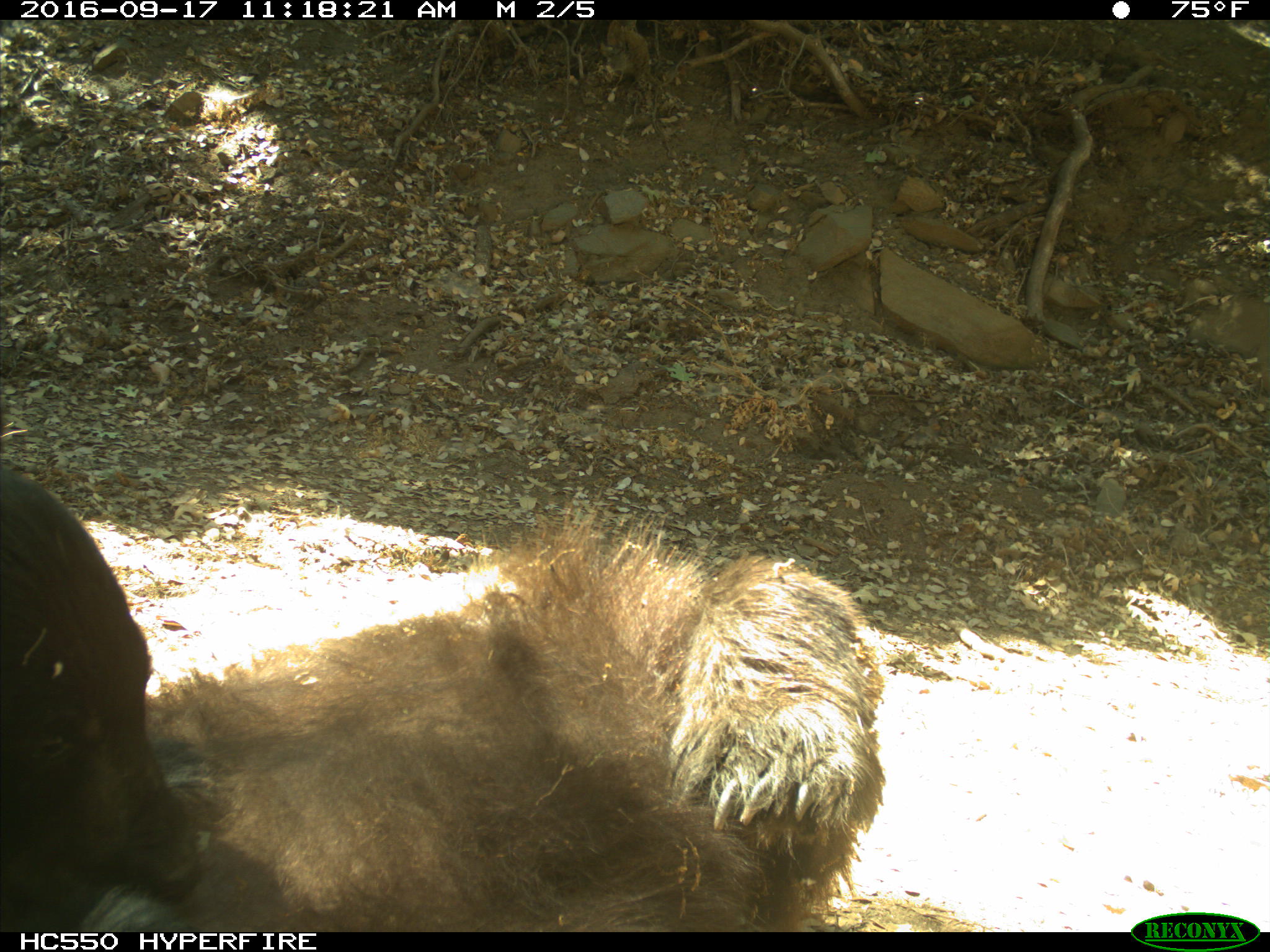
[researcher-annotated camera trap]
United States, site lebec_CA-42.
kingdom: Animalia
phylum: Chordata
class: Mammalia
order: Carnivora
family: Ursidae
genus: Ursus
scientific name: Ursus americanus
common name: american black bear